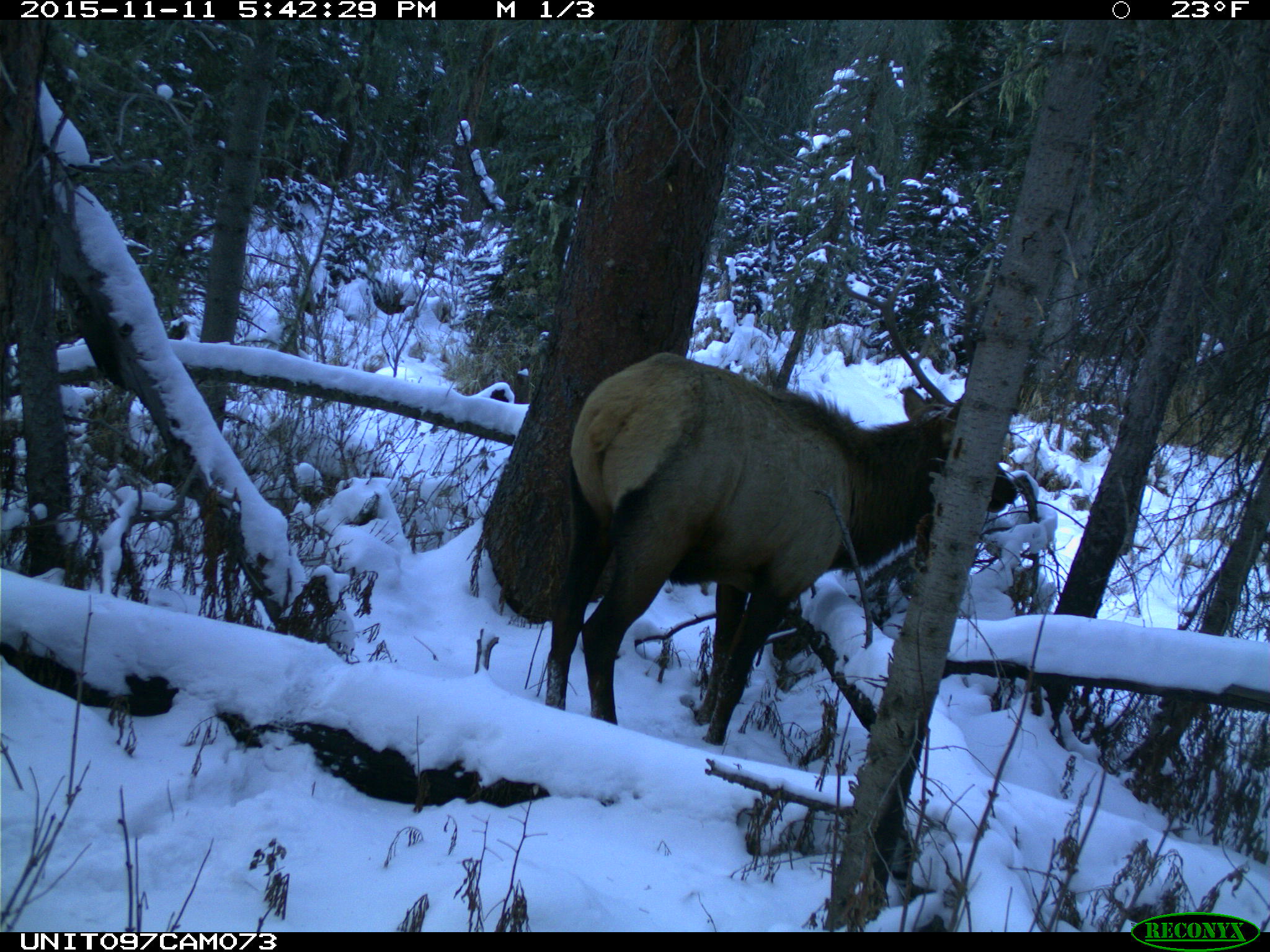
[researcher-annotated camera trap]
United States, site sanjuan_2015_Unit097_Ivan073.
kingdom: Animalia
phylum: Chordata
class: Mammalia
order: Artiodactyla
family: Cervidae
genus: Cervus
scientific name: Cervus elaphus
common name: red deer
Cervus elaphus (red deer).